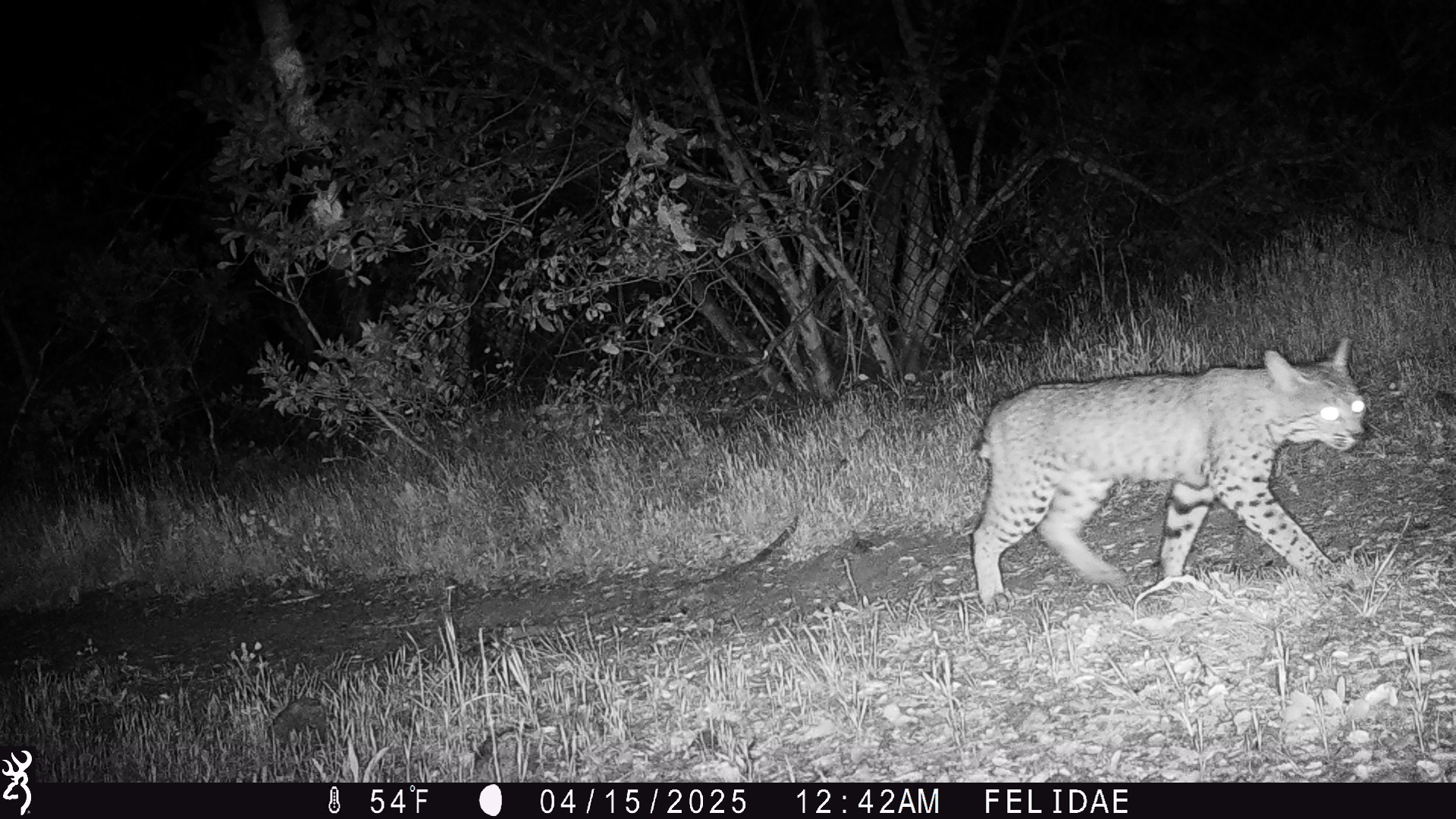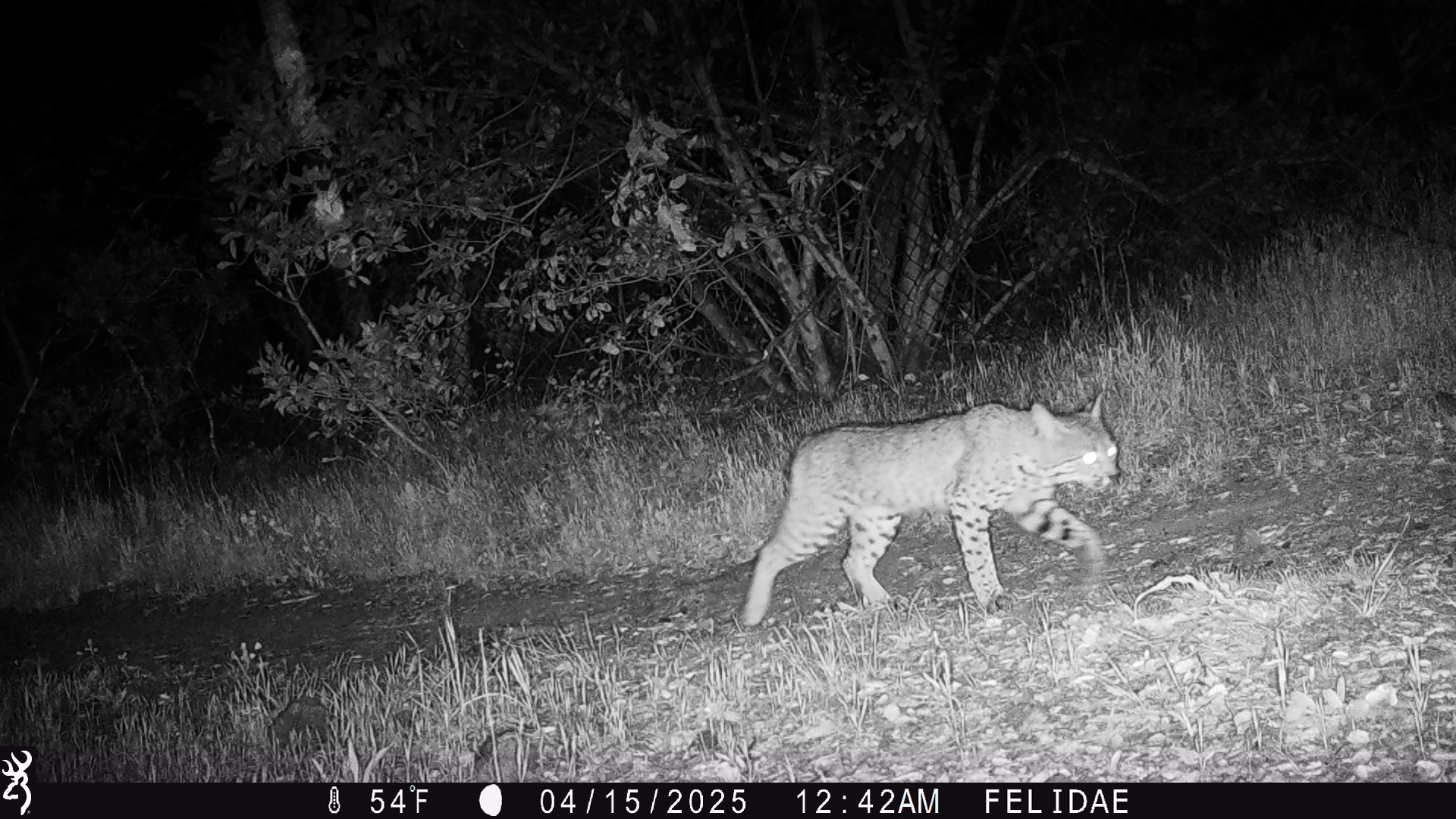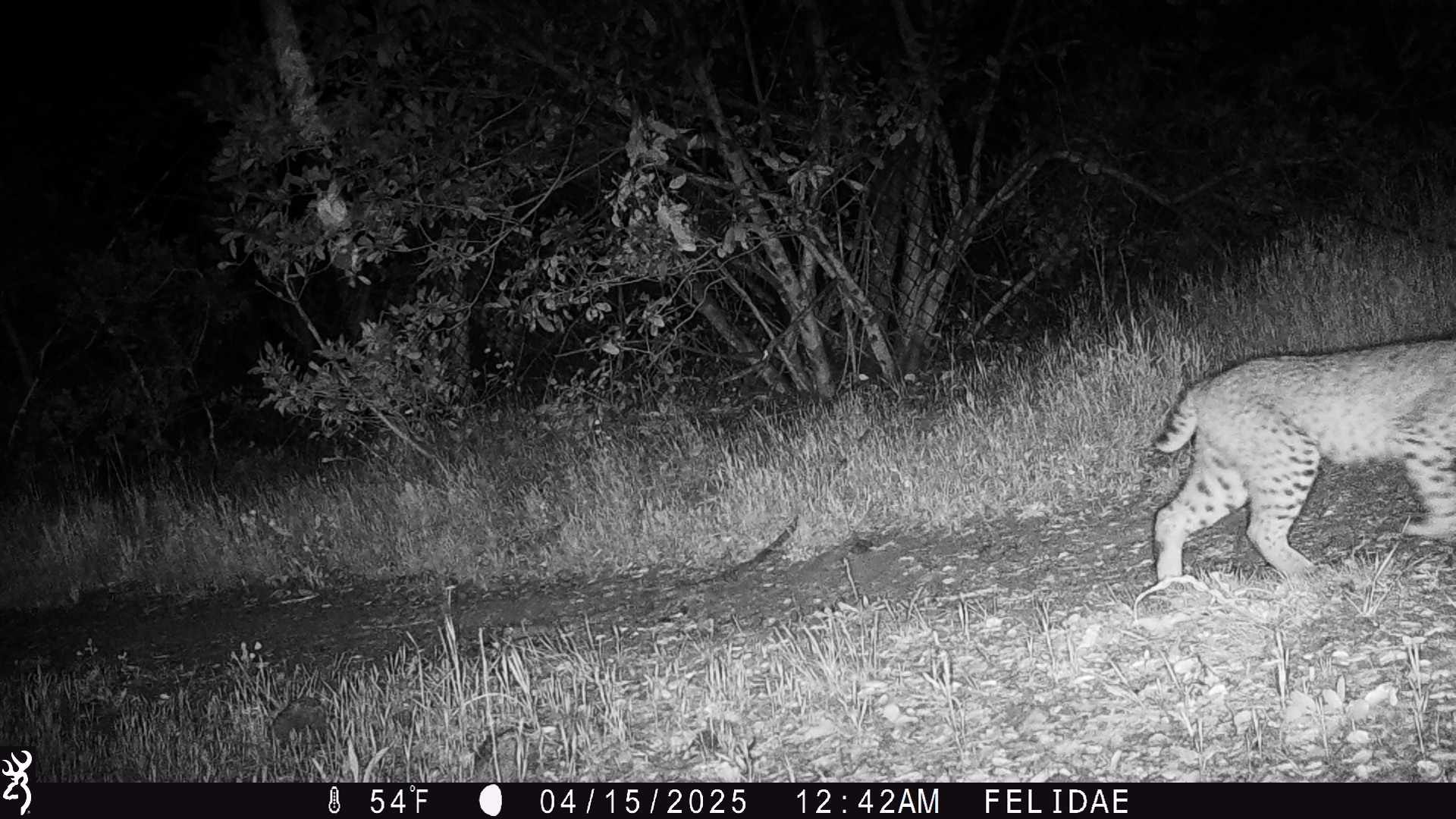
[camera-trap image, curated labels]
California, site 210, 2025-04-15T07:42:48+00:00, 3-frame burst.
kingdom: Animalia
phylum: Chordata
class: Mammalia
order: Carnivora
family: Felidae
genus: Lynx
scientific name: Lynx rufus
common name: bobcat